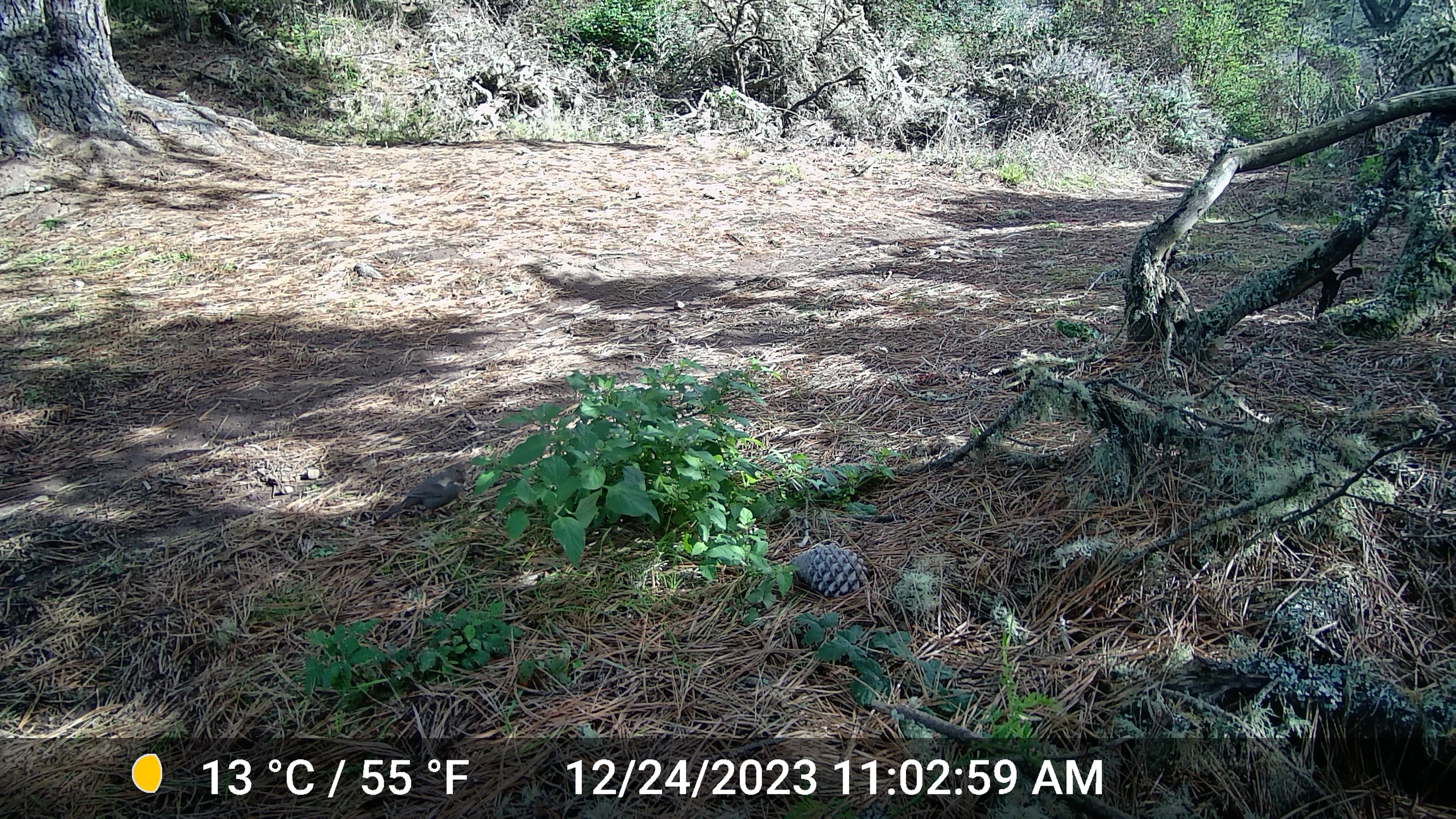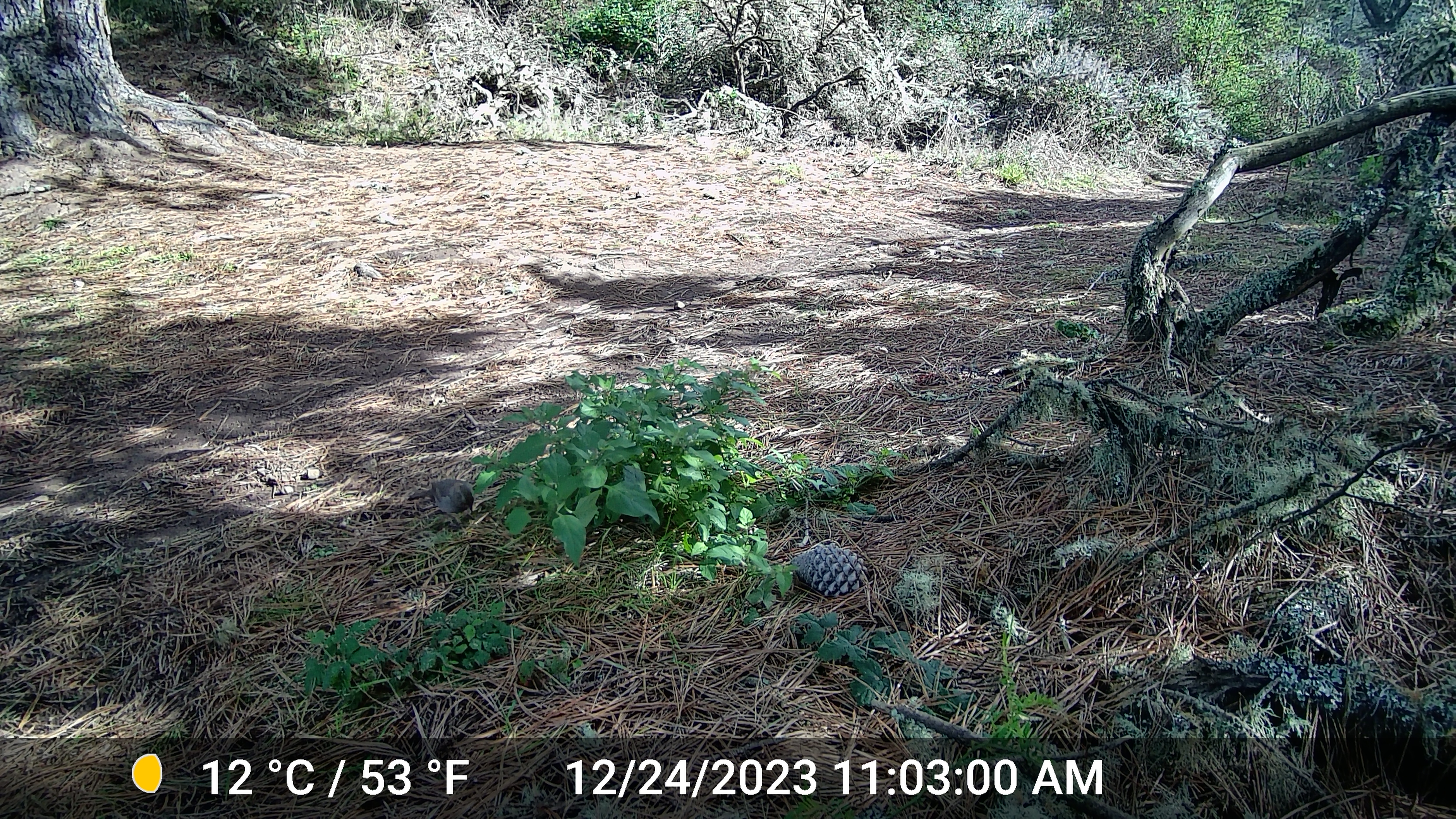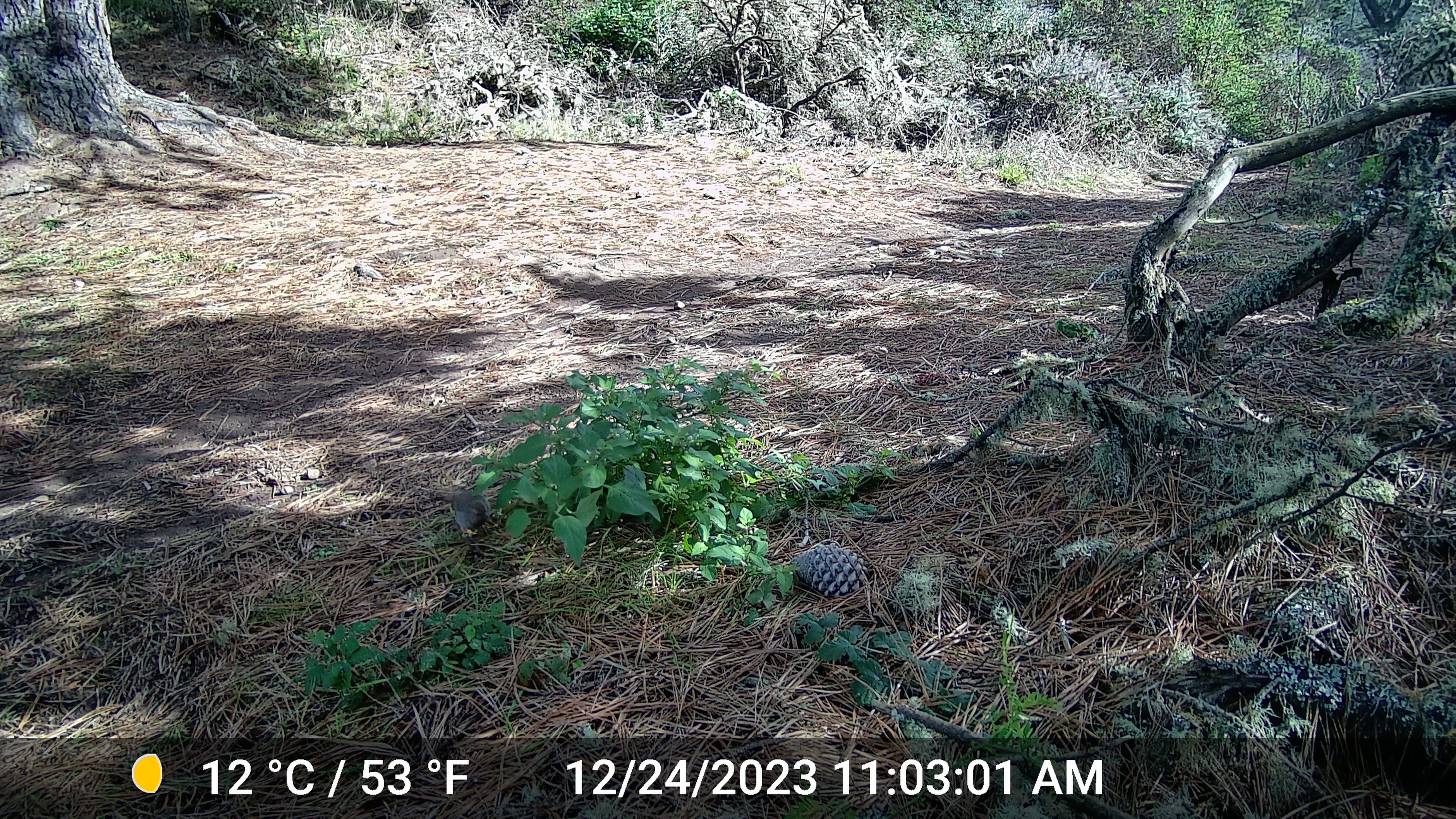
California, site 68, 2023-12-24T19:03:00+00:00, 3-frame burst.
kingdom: Animalia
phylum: Chordata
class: Aves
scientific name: Aves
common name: bird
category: unknown bird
Unknown bird (bird) (Aves).